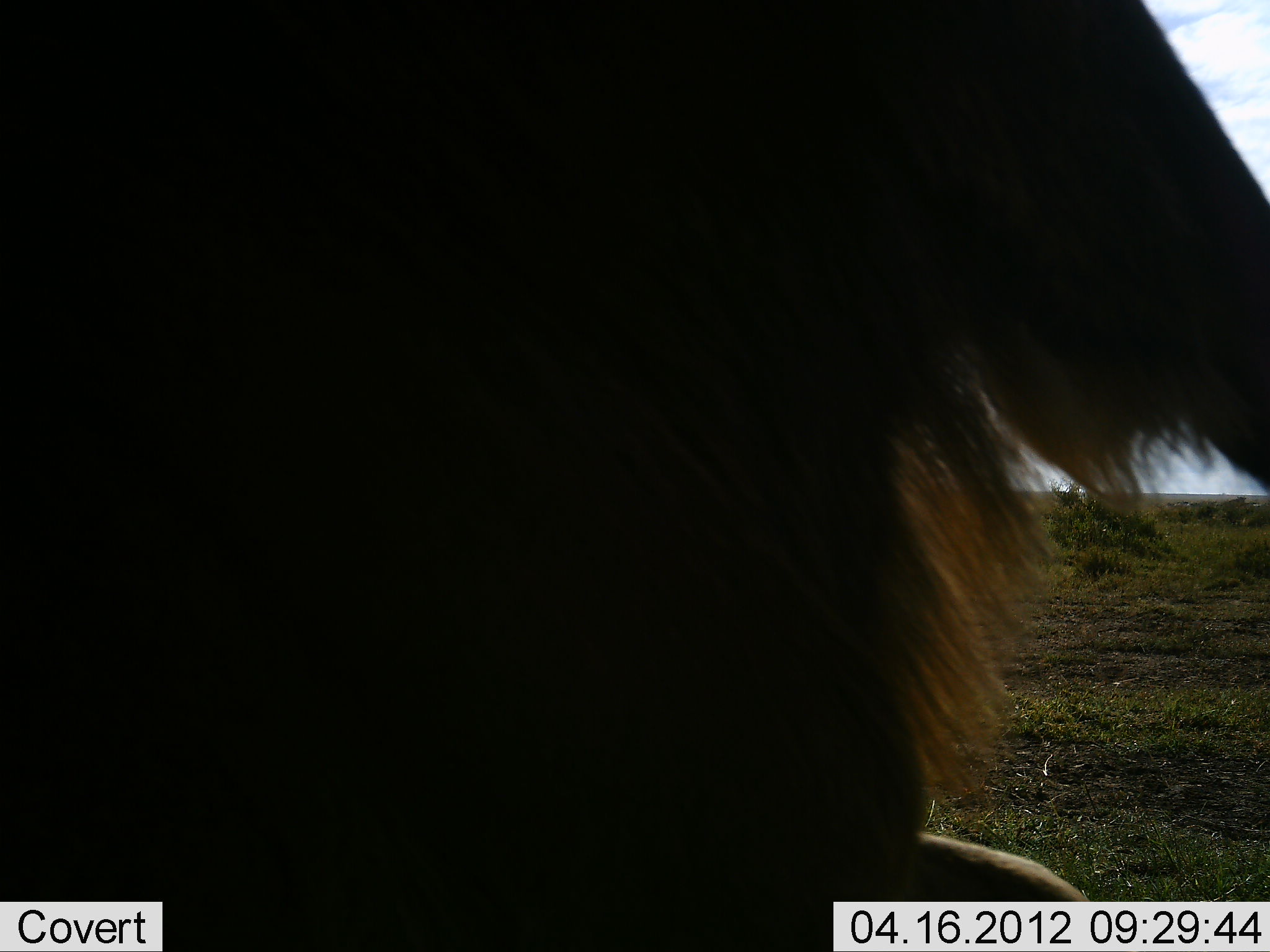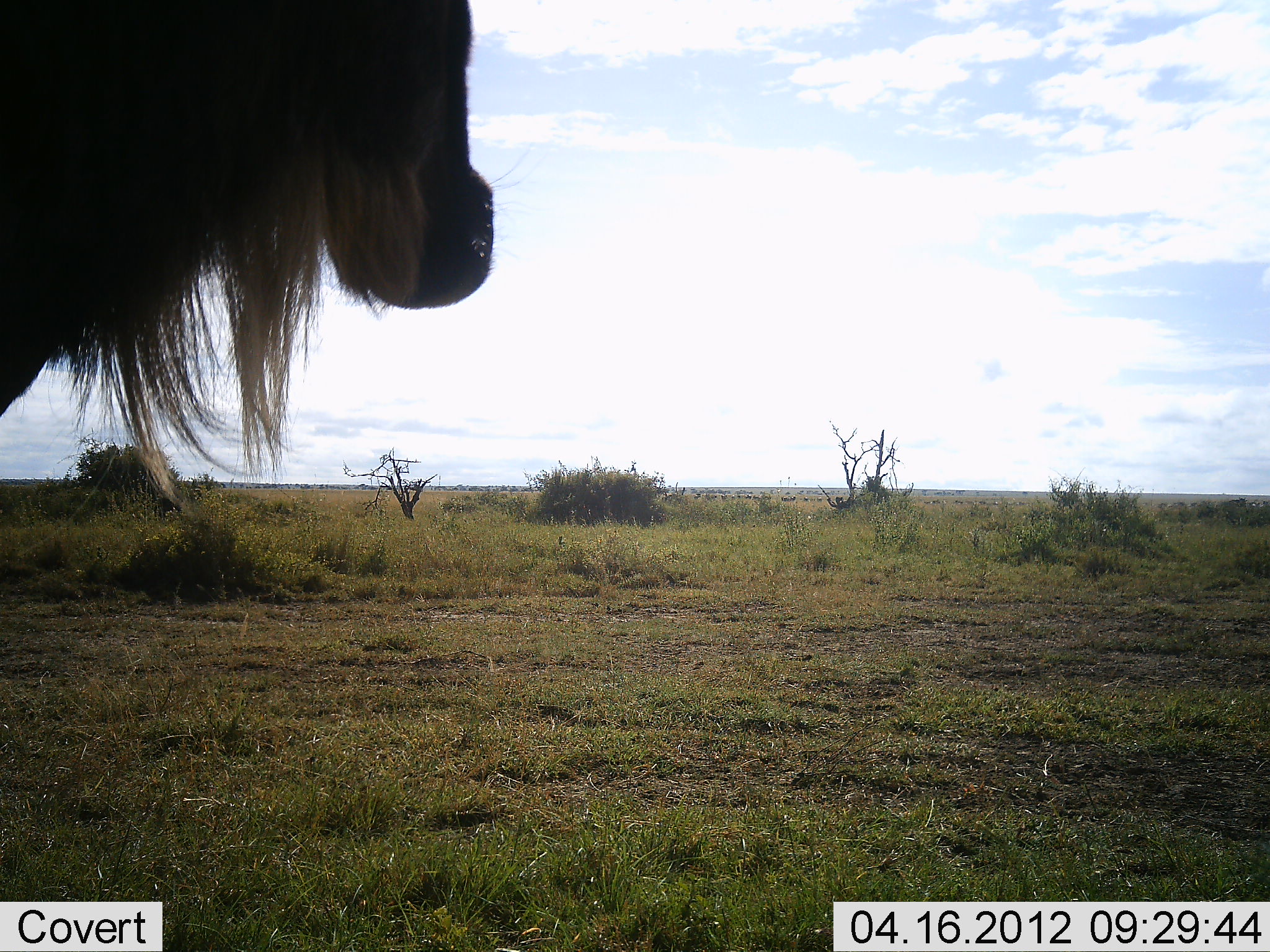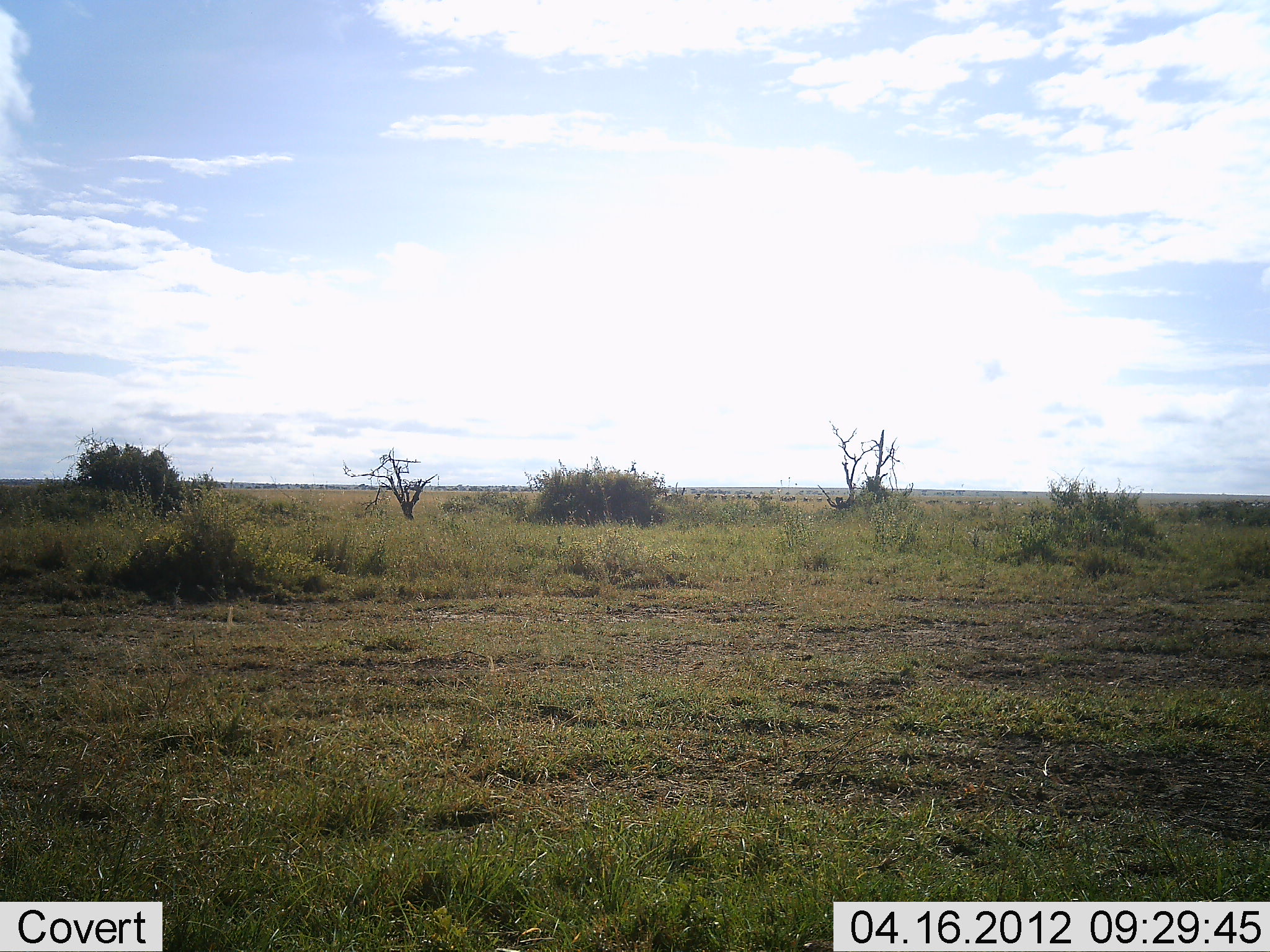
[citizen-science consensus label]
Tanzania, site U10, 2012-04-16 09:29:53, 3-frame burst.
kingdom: Animalia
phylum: Chordata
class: Mammalia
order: Artiodactyla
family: Bovidae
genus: Connochaetes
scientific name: Connochaetes taurinus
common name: blue wildebeest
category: wildebeest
Wildebeest (blue wildebeest) (Connochaetes taurinus), count 1. Behavior (volunteer vote fractions): standing 50%, resting 4%, moving 46%, interacting 0%. Young present (vote fraction): 0%. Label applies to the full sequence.